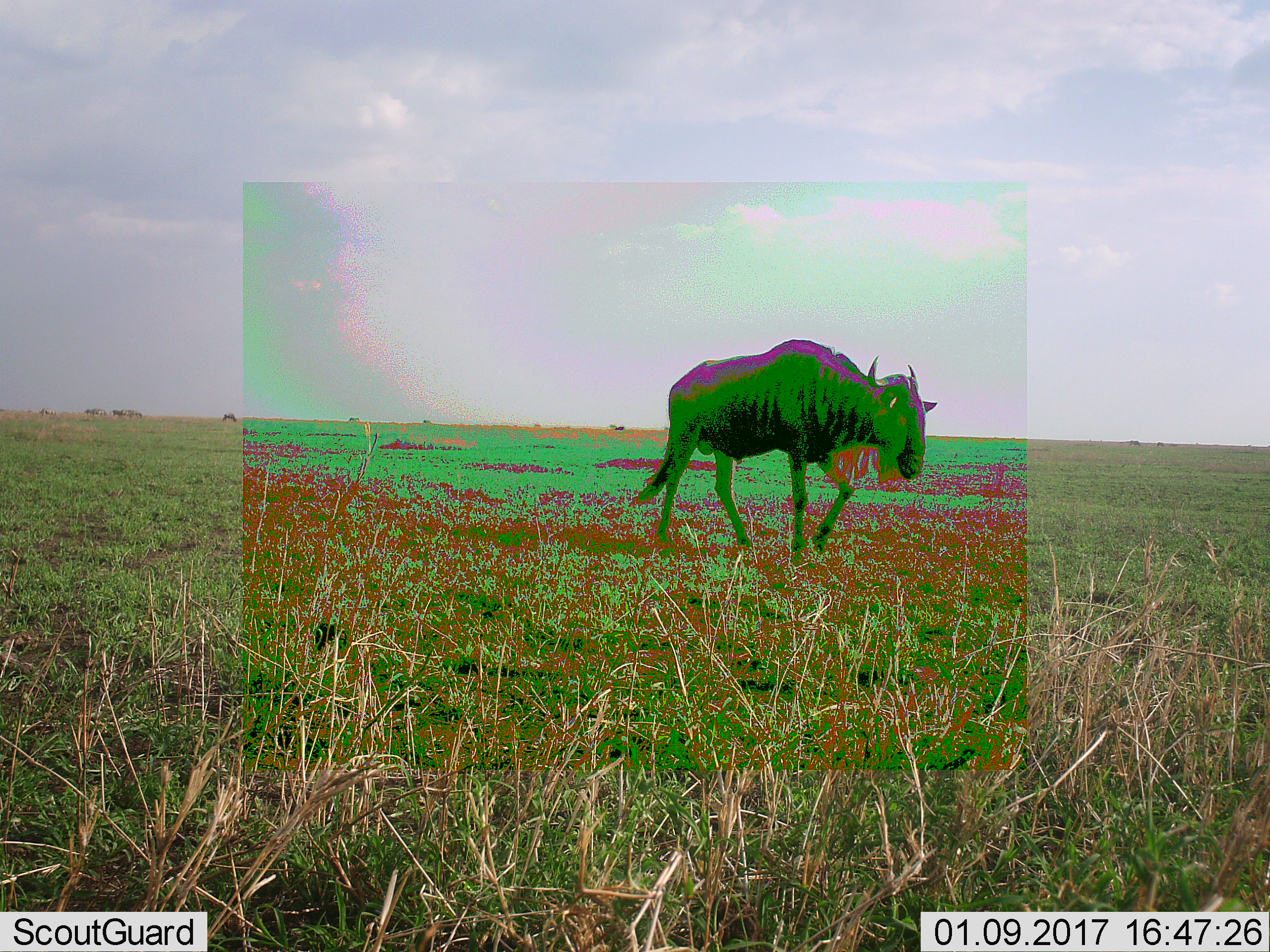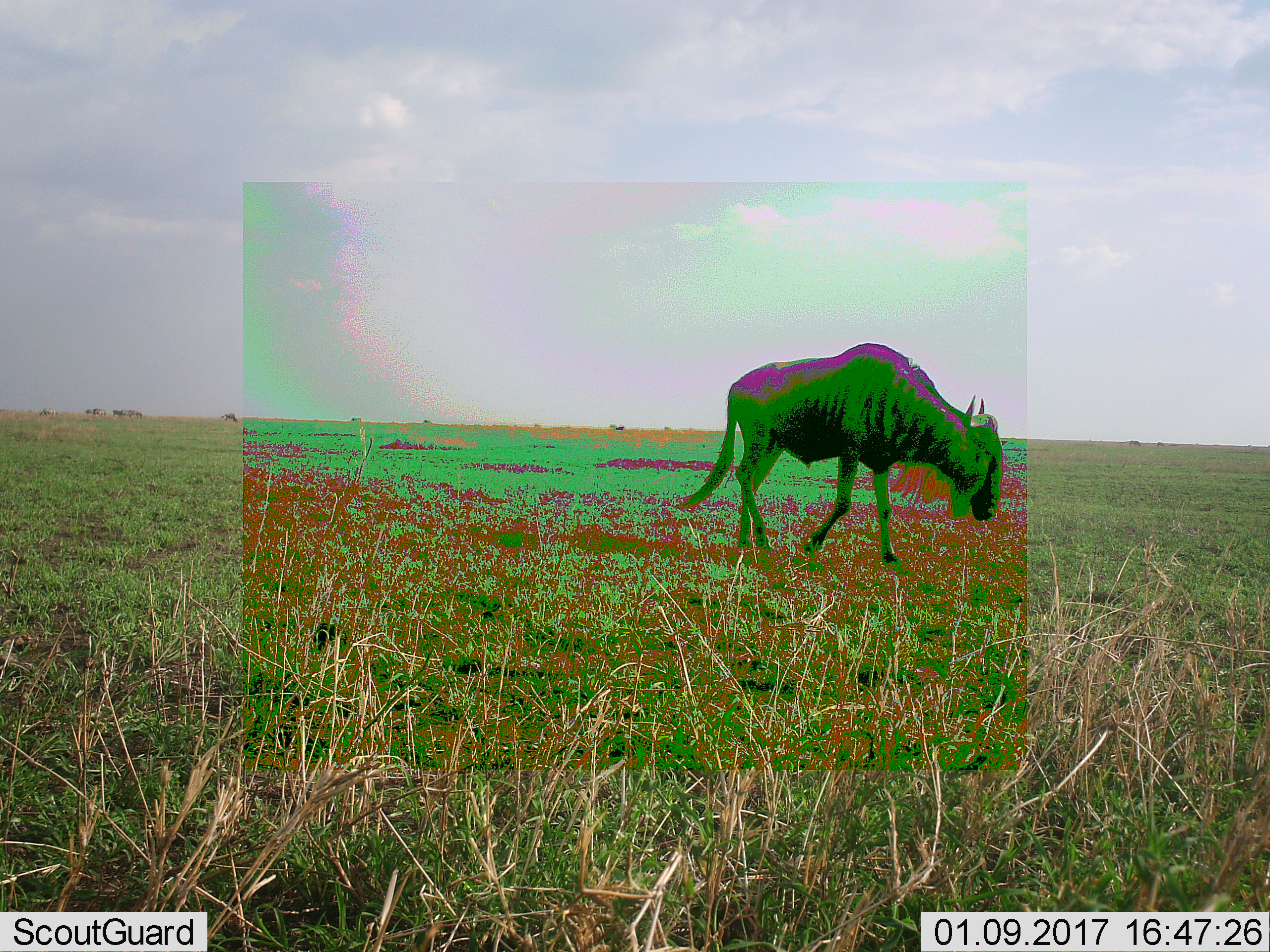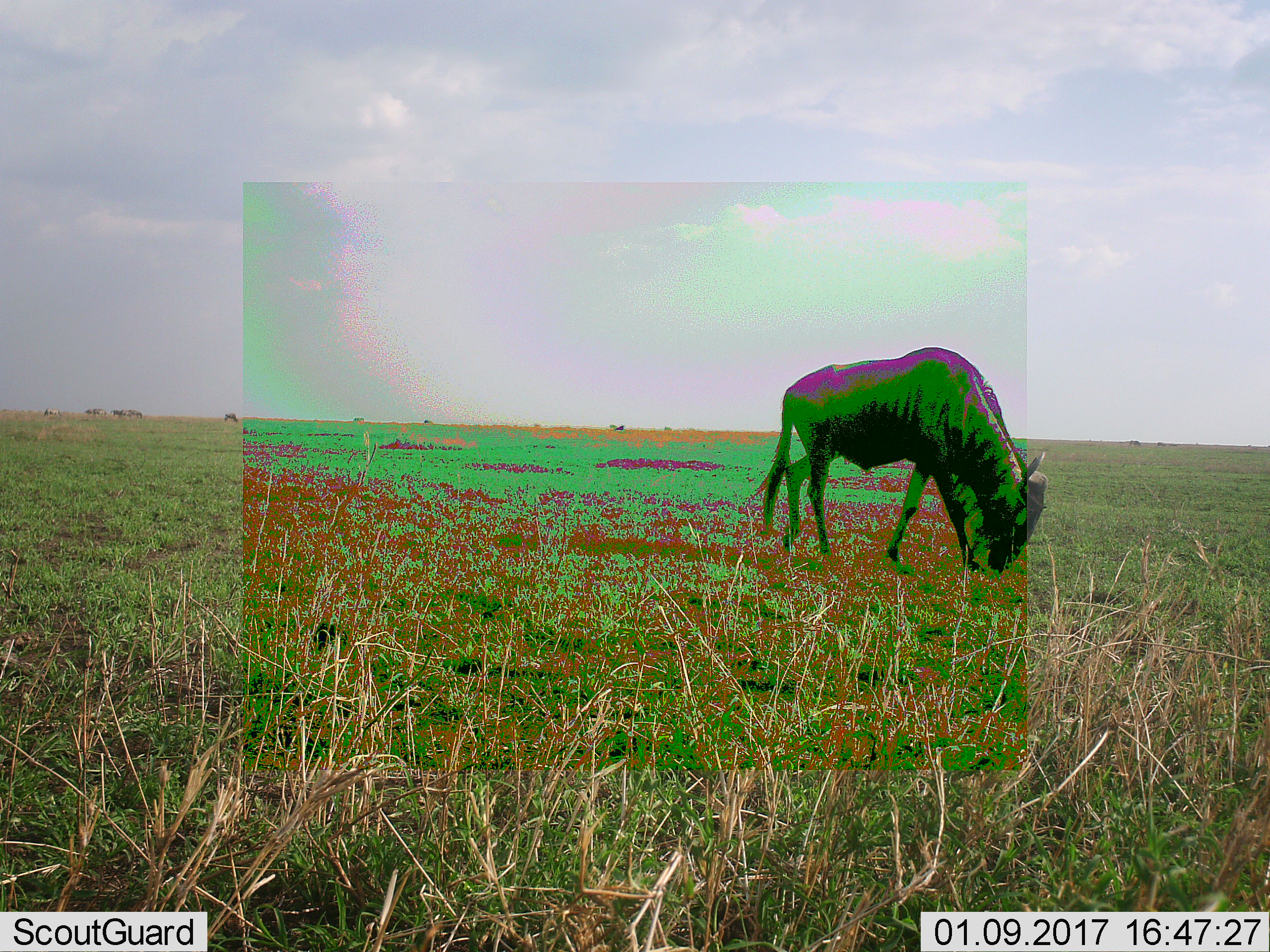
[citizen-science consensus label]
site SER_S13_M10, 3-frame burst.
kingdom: Animalia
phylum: Chordata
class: Mammalia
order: Artiodactyla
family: Bovidae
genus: Connochaetes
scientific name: Connochaetes taurinus taurinus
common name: blue wildebeest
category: wildebeestblue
Wildebeestblue (blue wildebeest) (Connochaetes taurinus taurinus), count 1. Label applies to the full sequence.